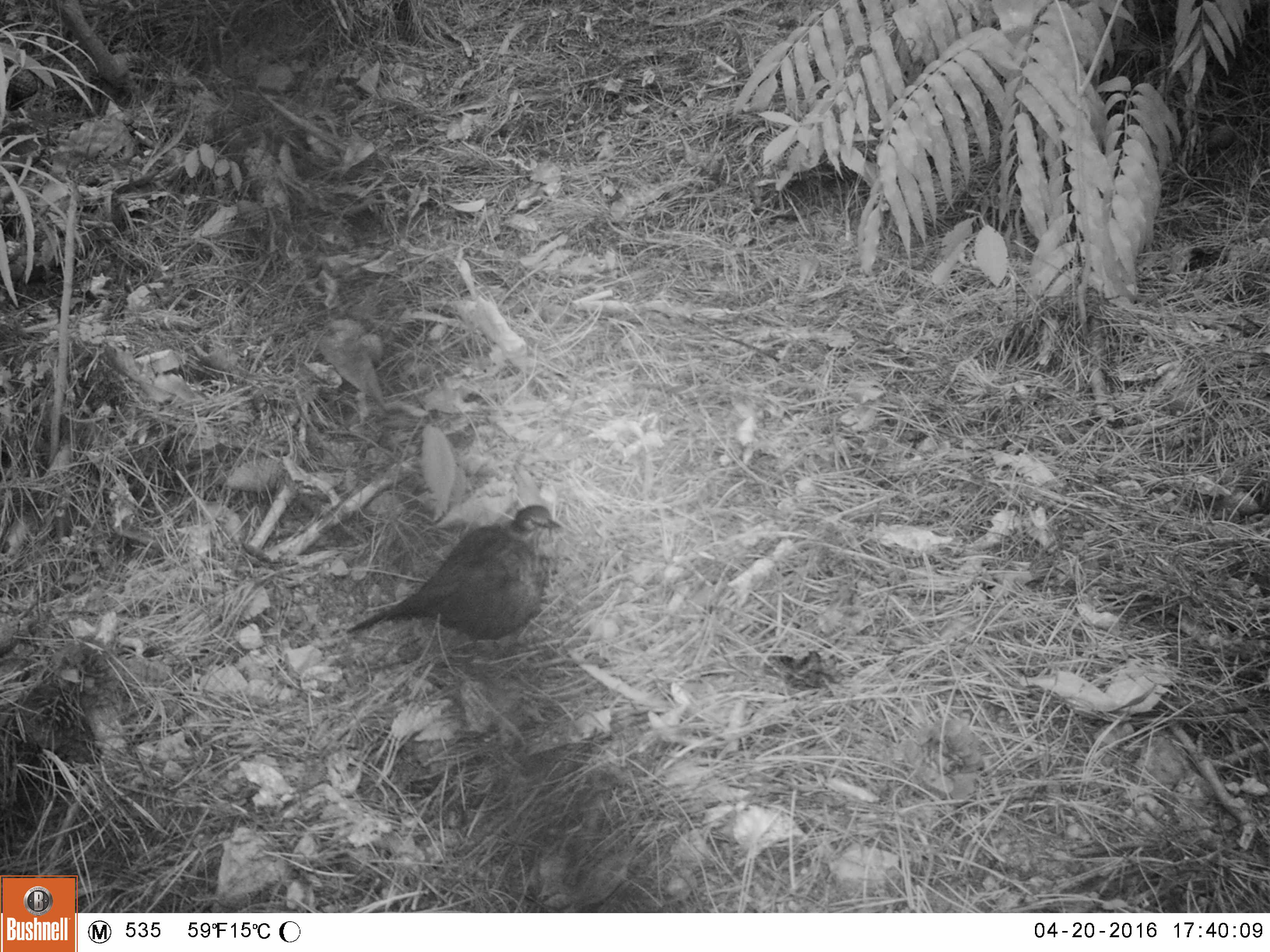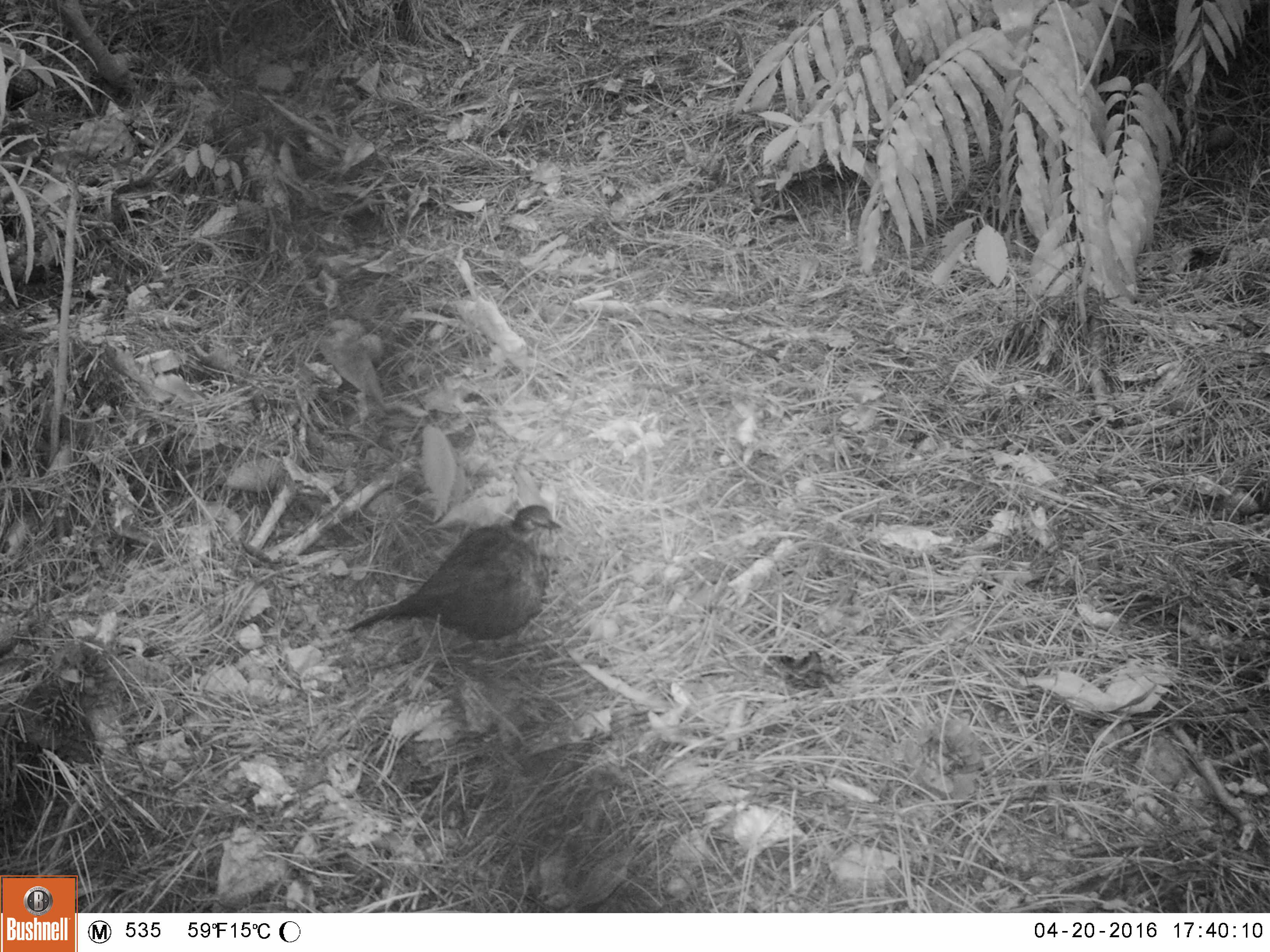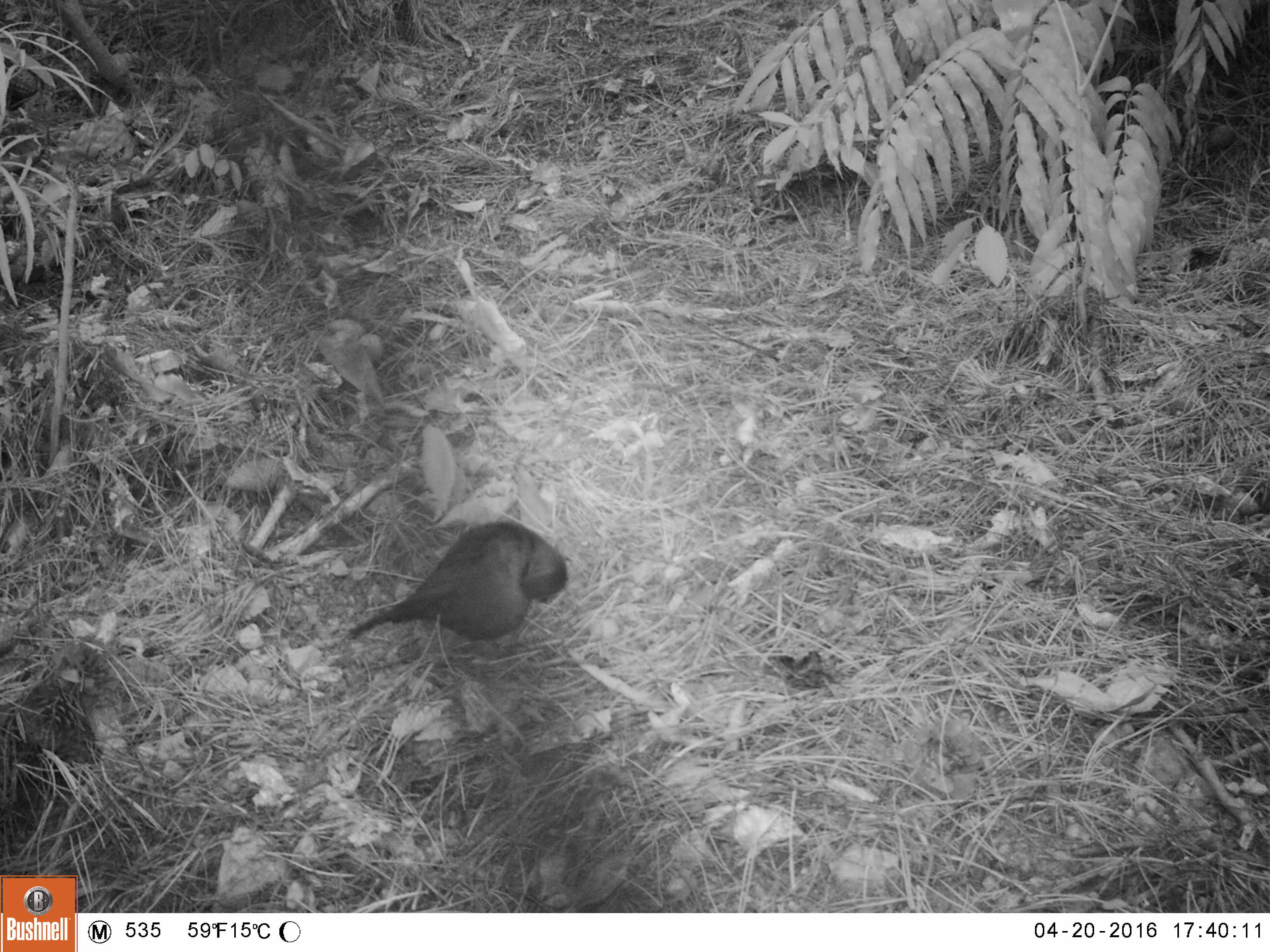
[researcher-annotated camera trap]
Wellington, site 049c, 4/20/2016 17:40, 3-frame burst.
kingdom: Animalia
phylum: Chordata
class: Aves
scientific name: Aves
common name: bird